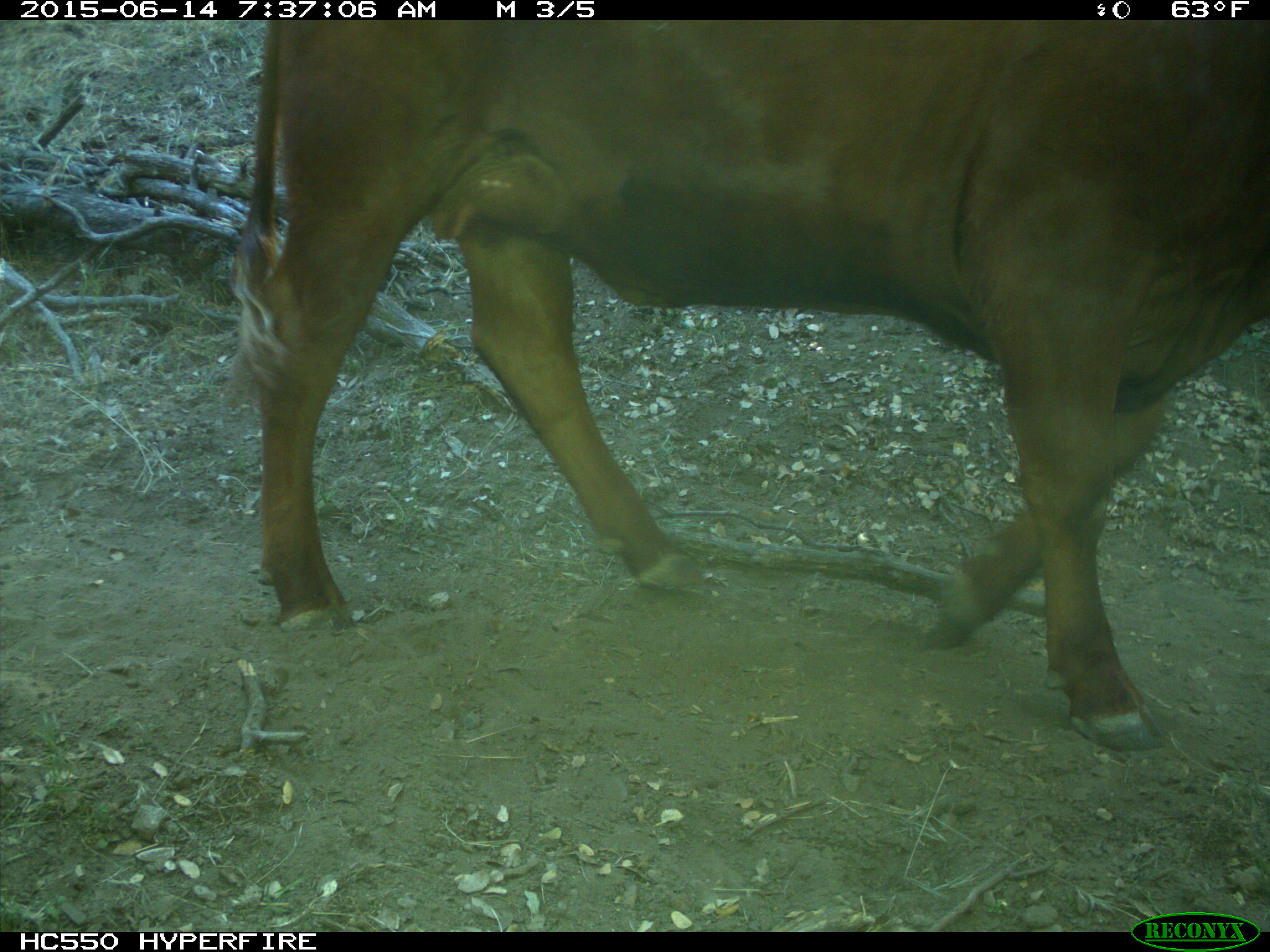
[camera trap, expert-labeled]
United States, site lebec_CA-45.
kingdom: Animalia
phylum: Chordata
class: Mammalia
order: Artiodactyla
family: Bovidae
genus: Bos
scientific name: Bos taurus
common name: domestic cow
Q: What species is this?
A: Bos taurus (domestic cow).